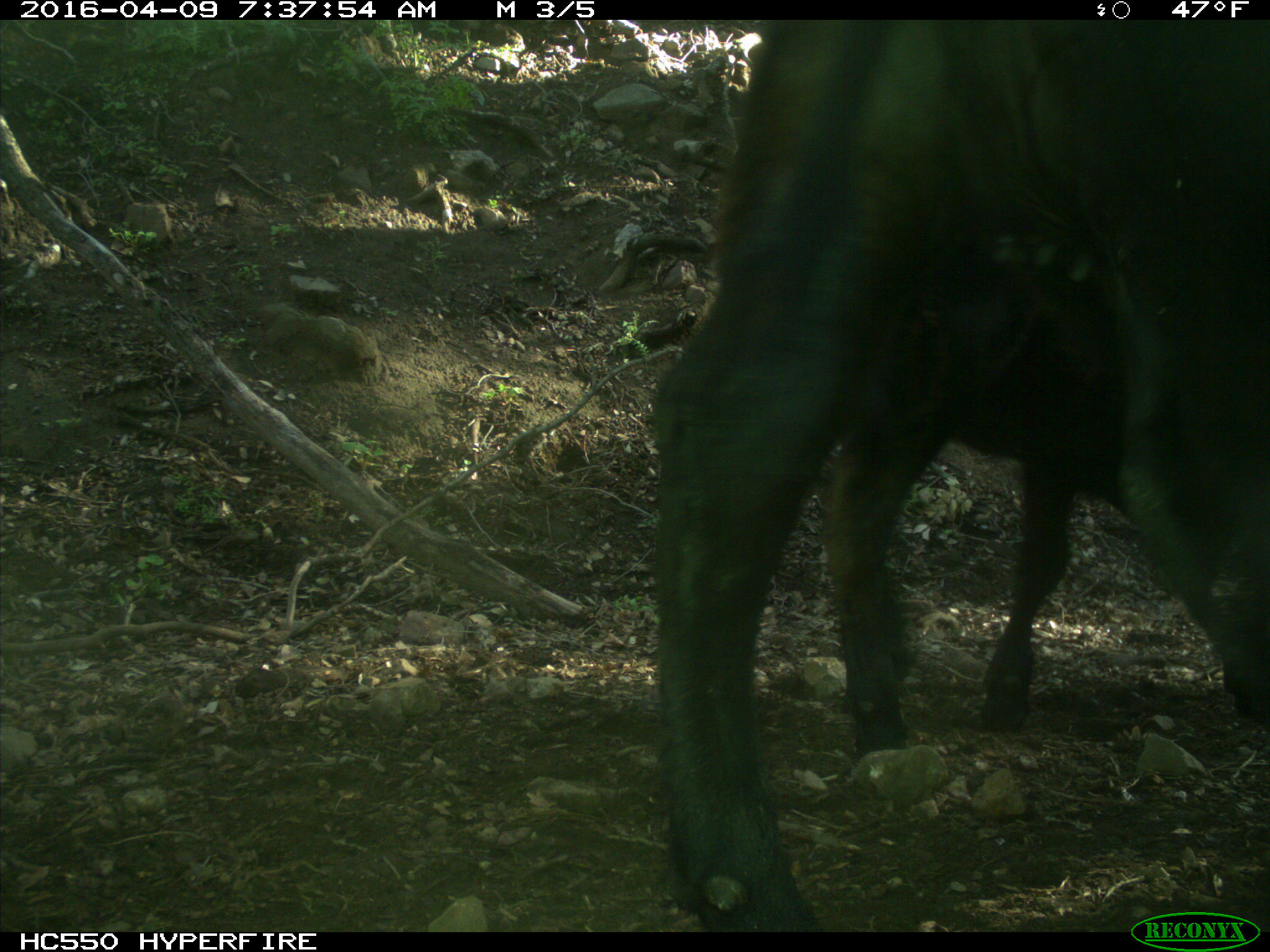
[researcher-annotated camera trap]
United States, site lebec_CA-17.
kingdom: Animalia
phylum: Chordata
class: Mammalia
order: Artiodactyla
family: Bovidae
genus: Bos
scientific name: Bos taurus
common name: domestic cow